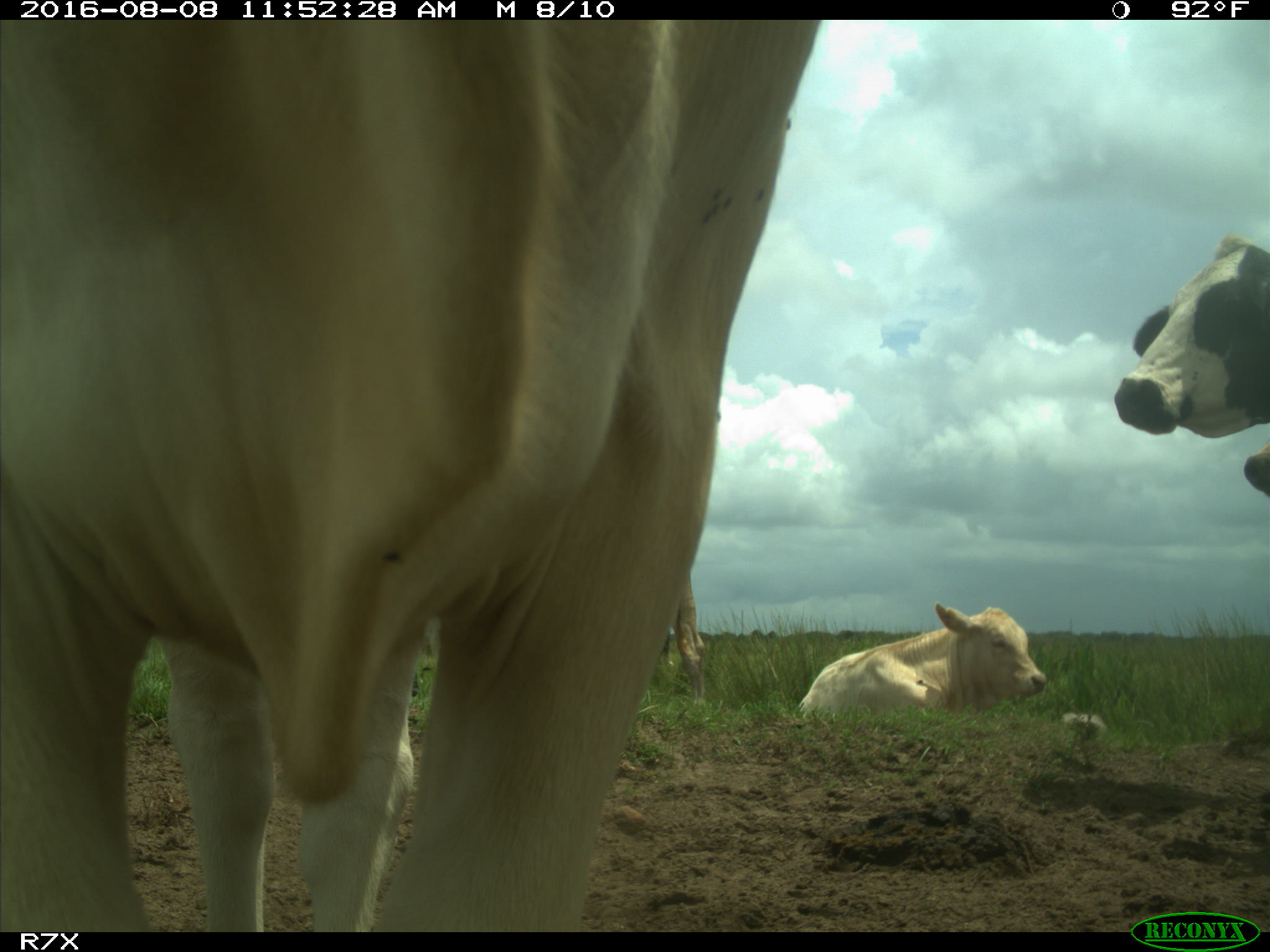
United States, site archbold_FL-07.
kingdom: Animalia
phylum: Chordata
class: Mammalia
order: Artiodactyla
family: Bovidae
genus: Bos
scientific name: Bos taurus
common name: domestic cow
Bos taurus (domestic cow).